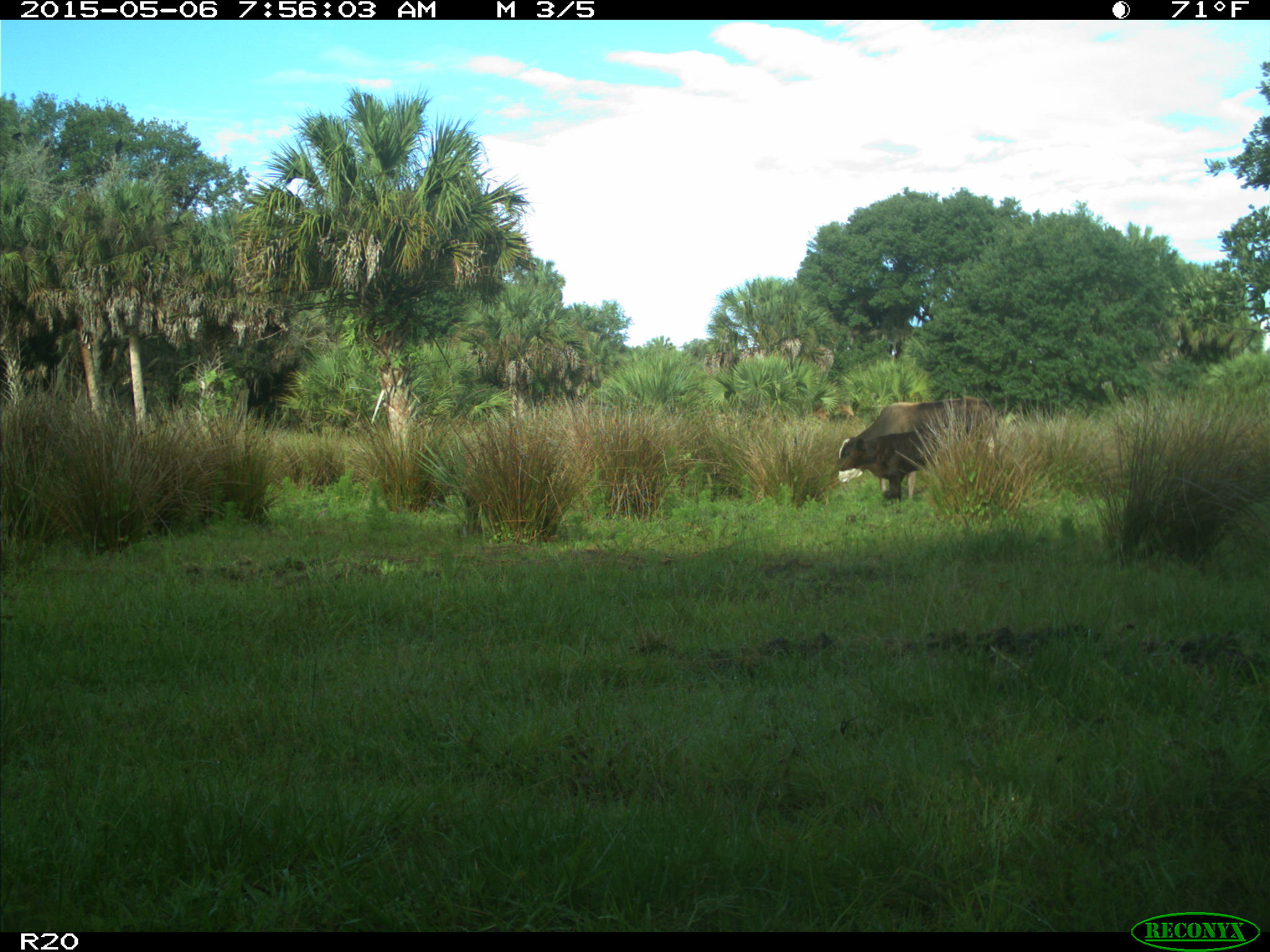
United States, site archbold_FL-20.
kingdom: Animalia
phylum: Chordata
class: Mammalia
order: Artiodactyla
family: Bovidae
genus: Bos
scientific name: Bos taurus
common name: domestic cow